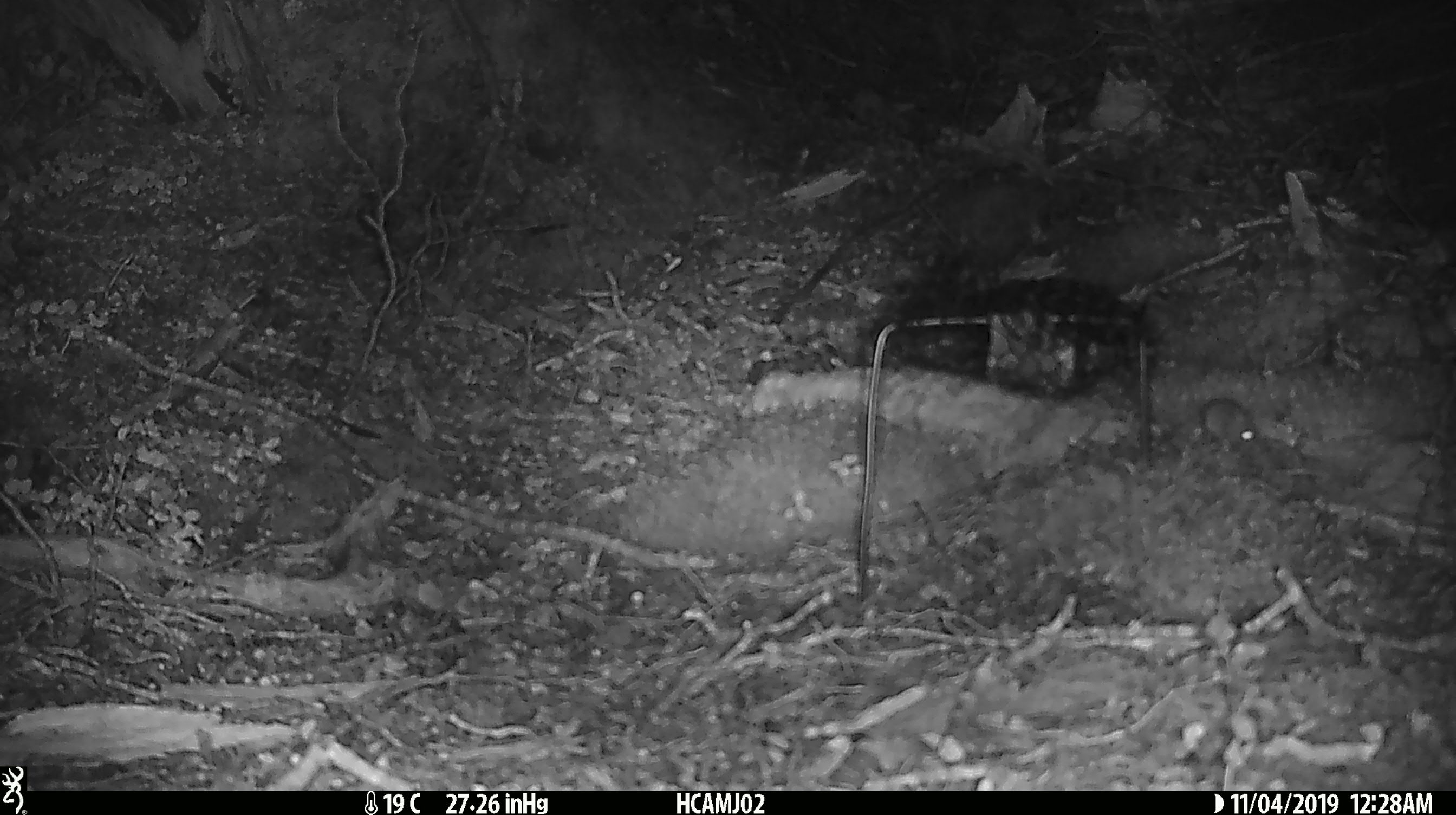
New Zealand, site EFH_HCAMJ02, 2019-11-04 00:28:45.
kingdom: Animalia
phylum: Chordata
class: Mammalia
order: Rodentia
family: Muridae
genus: Mus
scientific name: Mus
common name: mouse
Mouse (Mus).